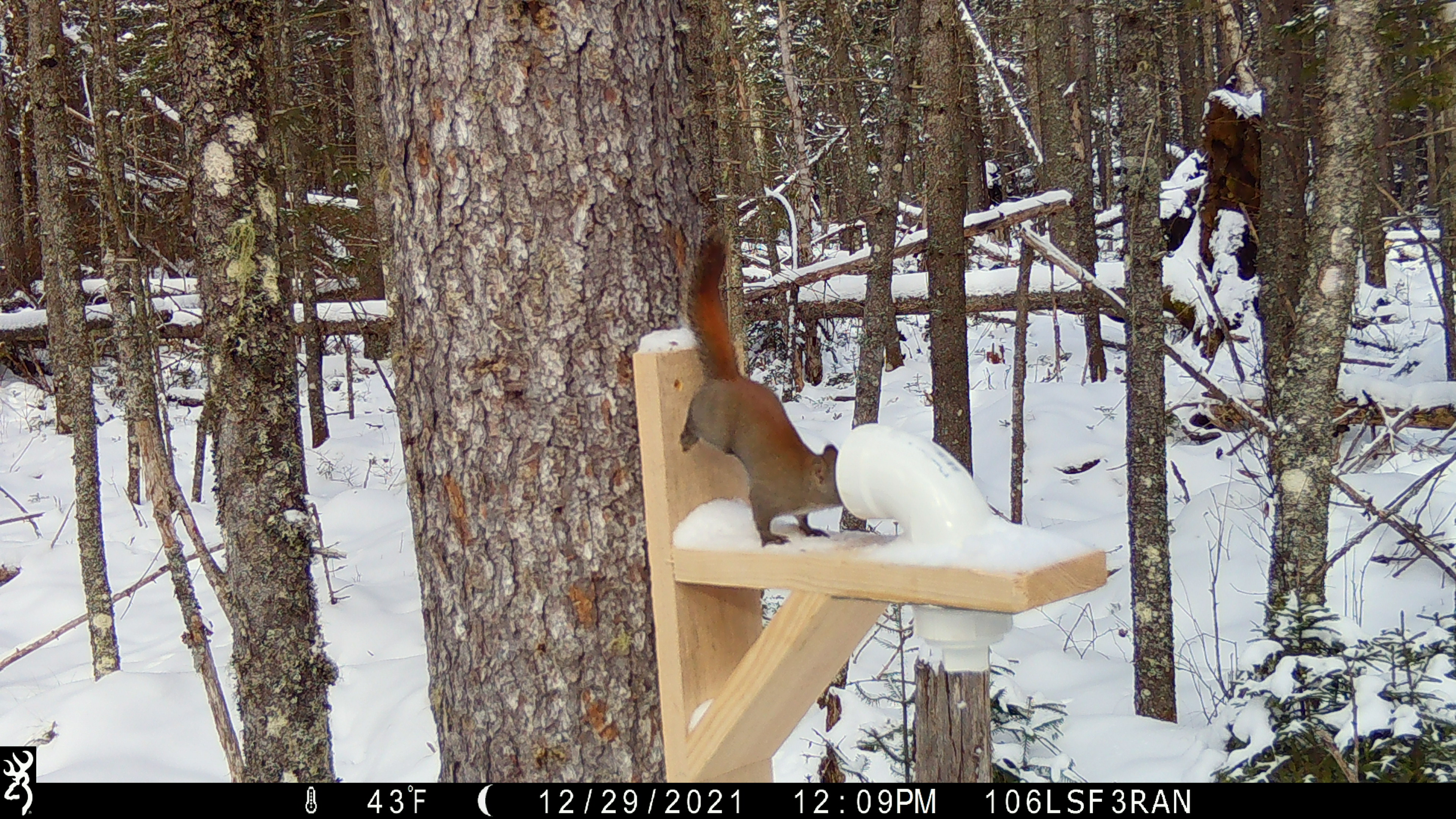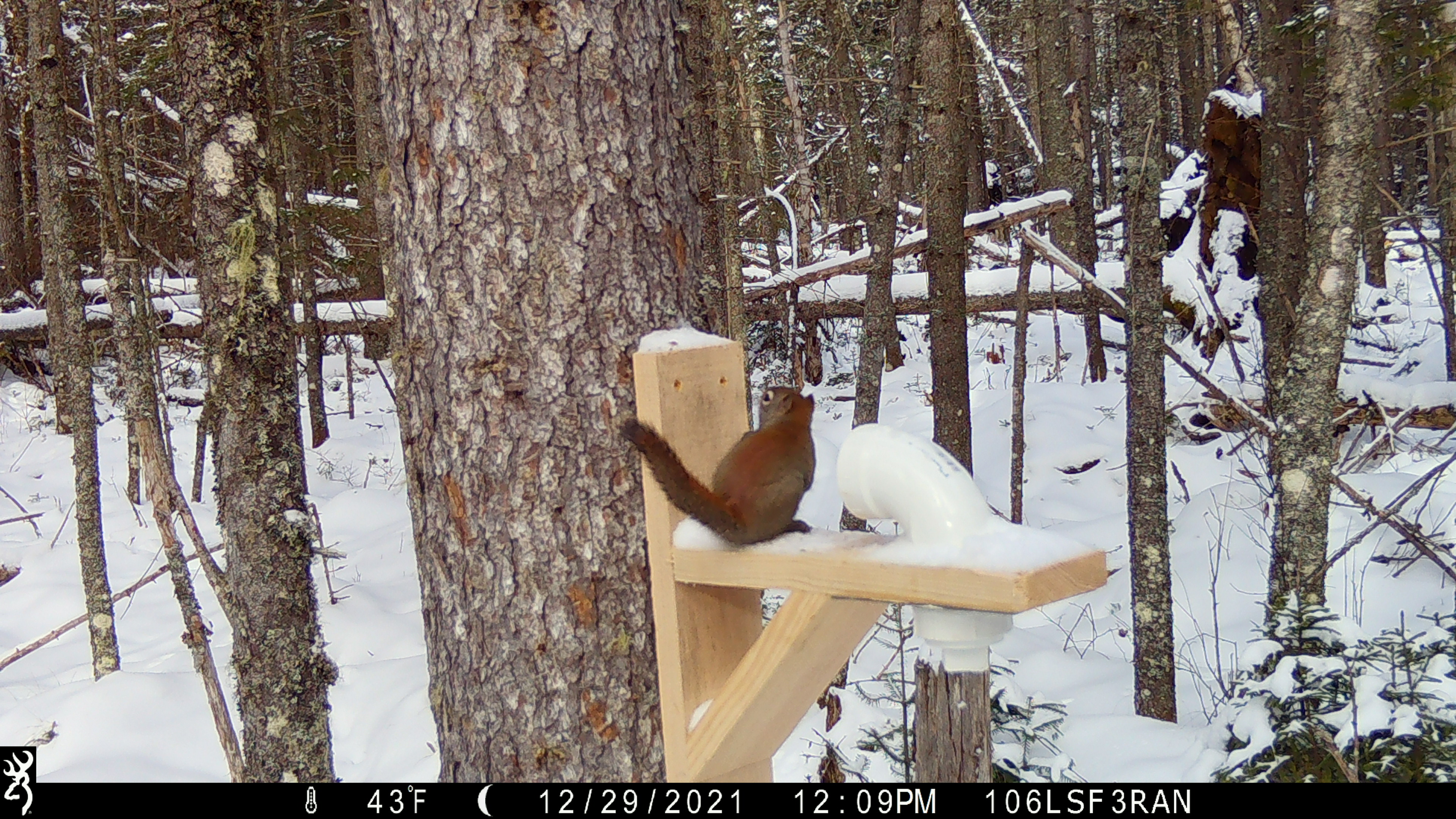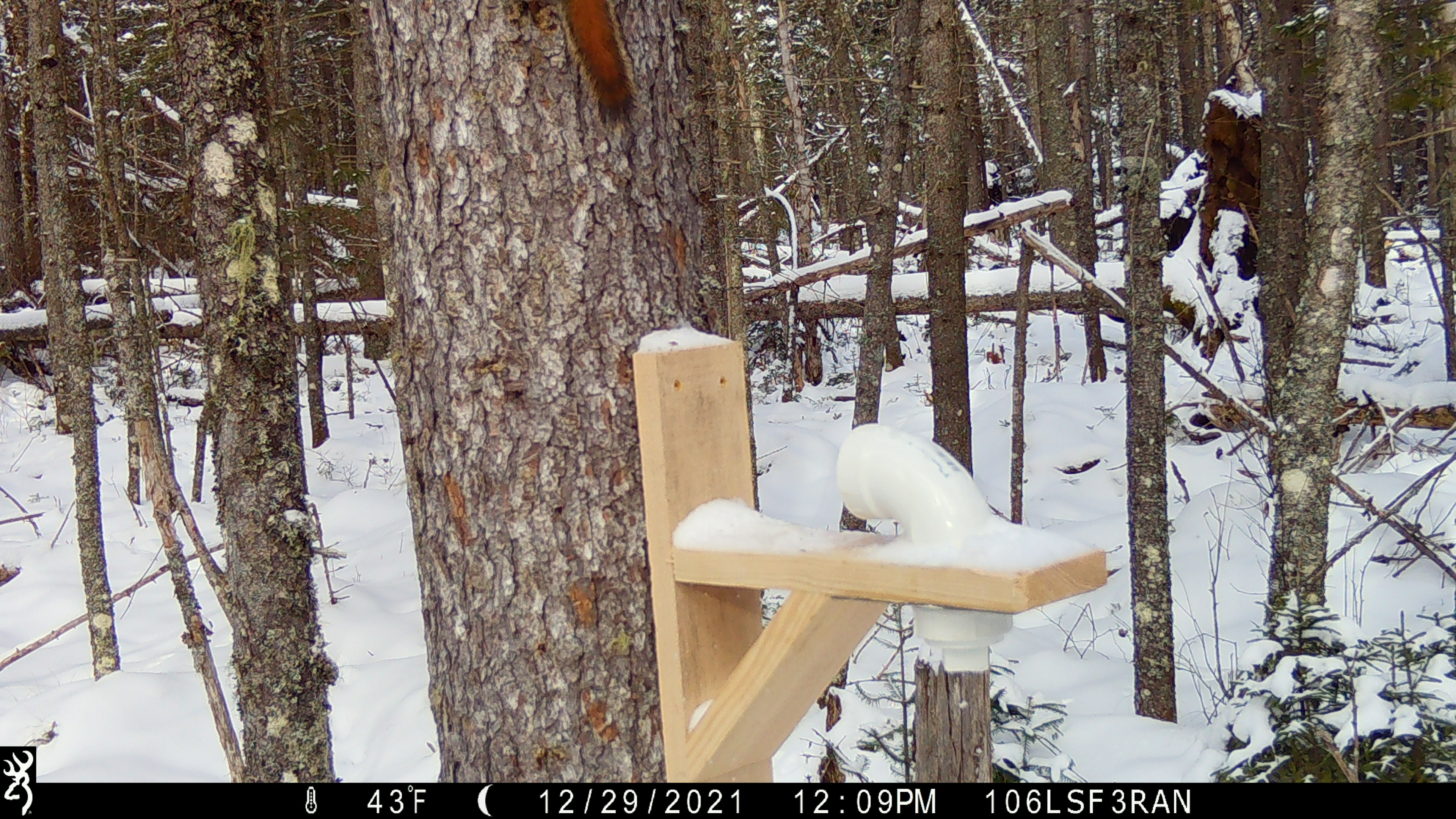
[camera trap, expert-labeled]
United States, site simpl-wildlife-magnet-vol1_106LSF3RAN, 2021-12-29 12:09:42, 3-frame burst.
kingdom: Animalia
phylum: Chordata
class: Mammalia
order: Rodentia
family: Sciuridae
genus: Tamiasciurus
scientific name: Tamiasciurus hudsonicus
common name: red squirrel